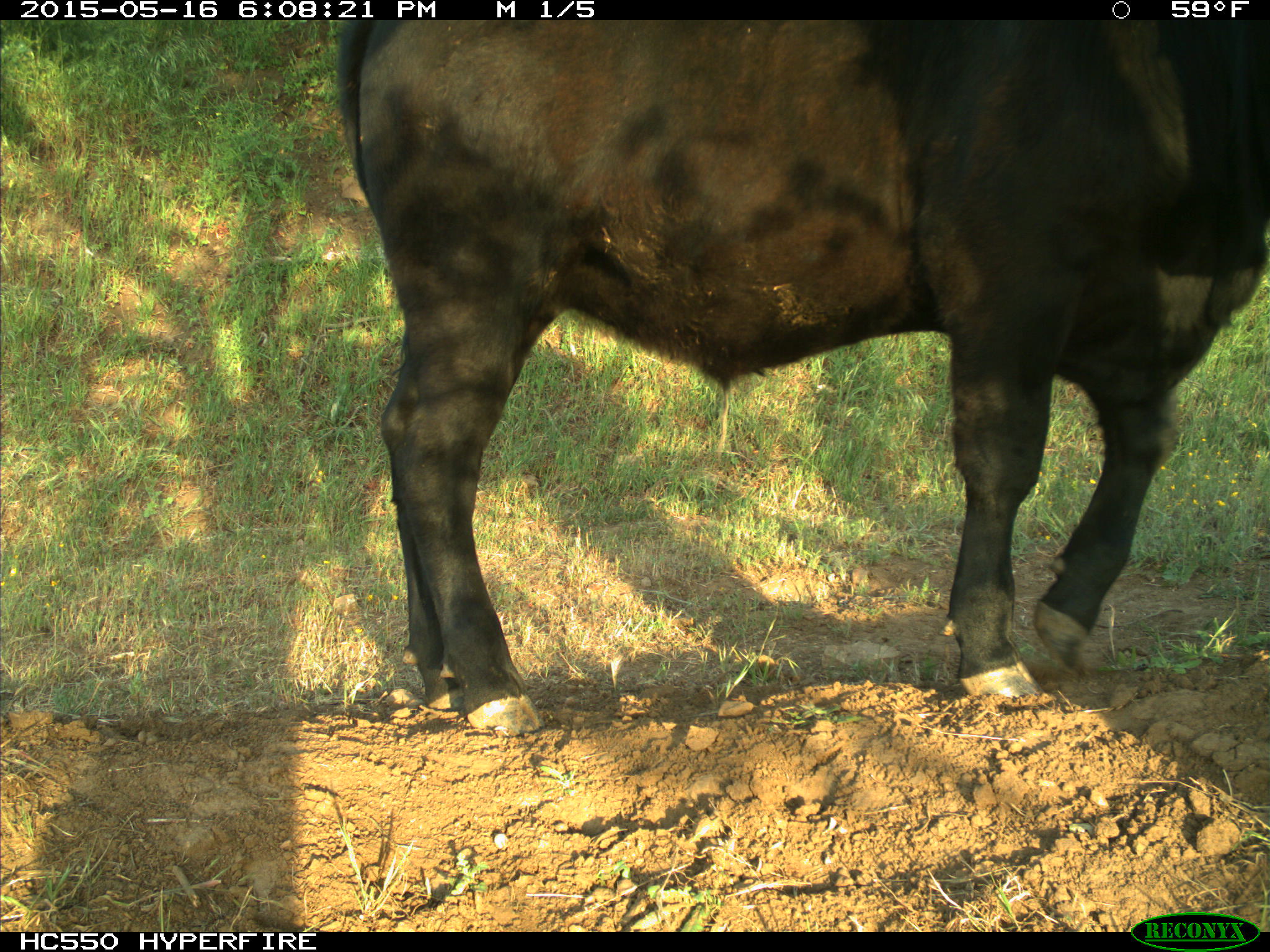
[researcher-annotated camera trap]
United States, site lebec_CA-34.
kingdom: Animalia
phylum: Chordata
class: Mammalia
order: Artiodactyla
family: Bovidae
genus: Bos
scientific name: Bos taurus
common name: domestic cow